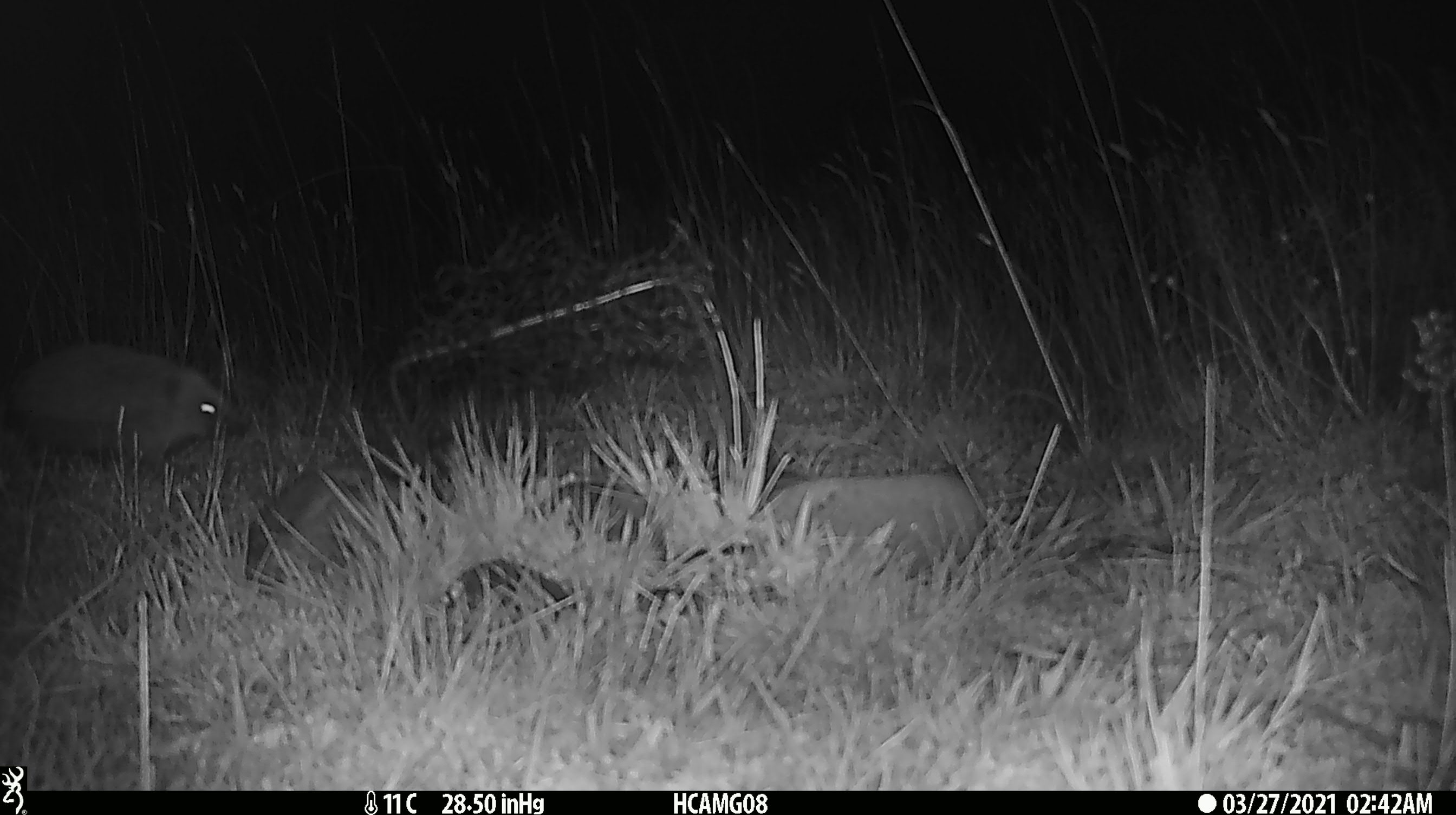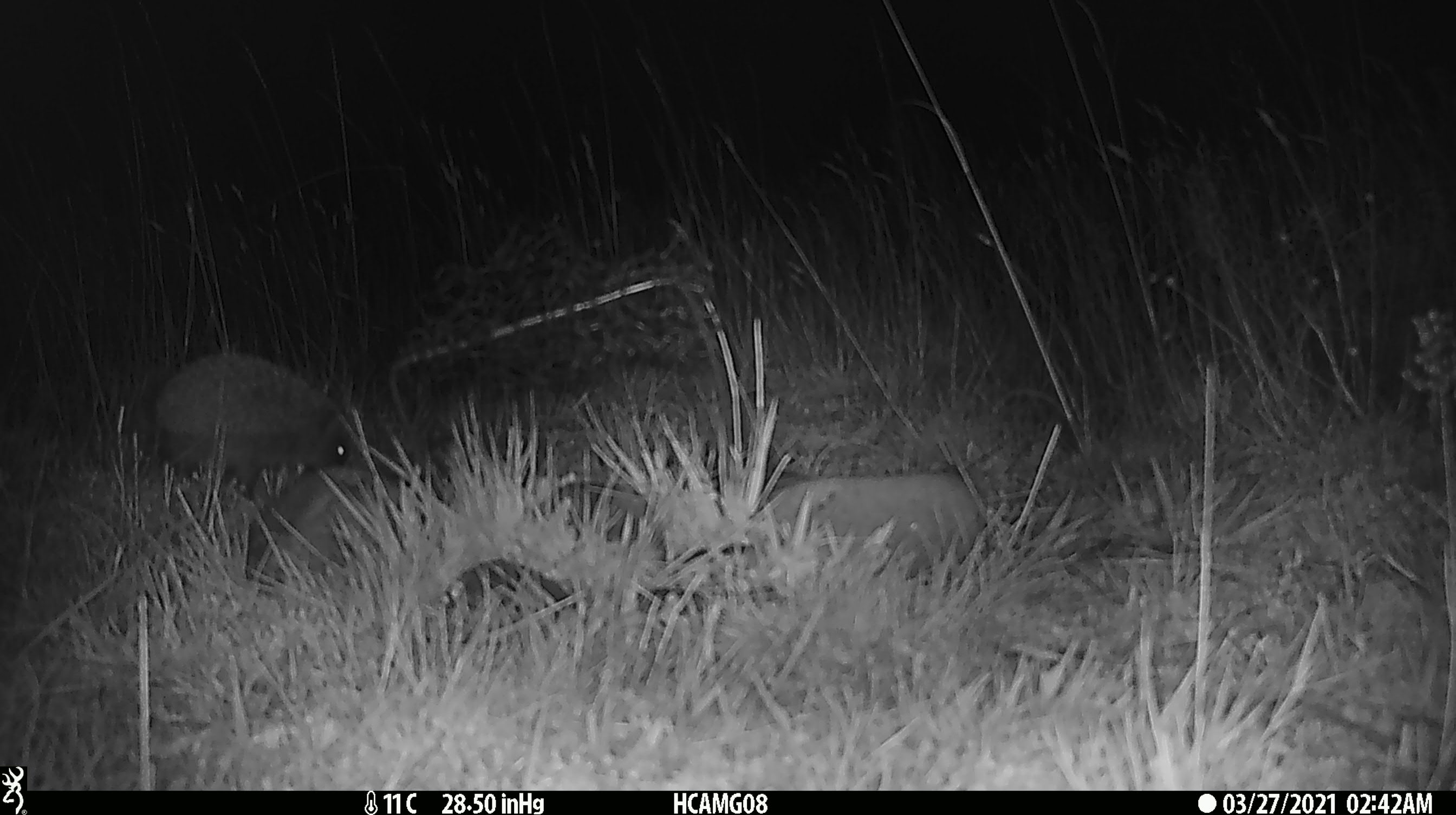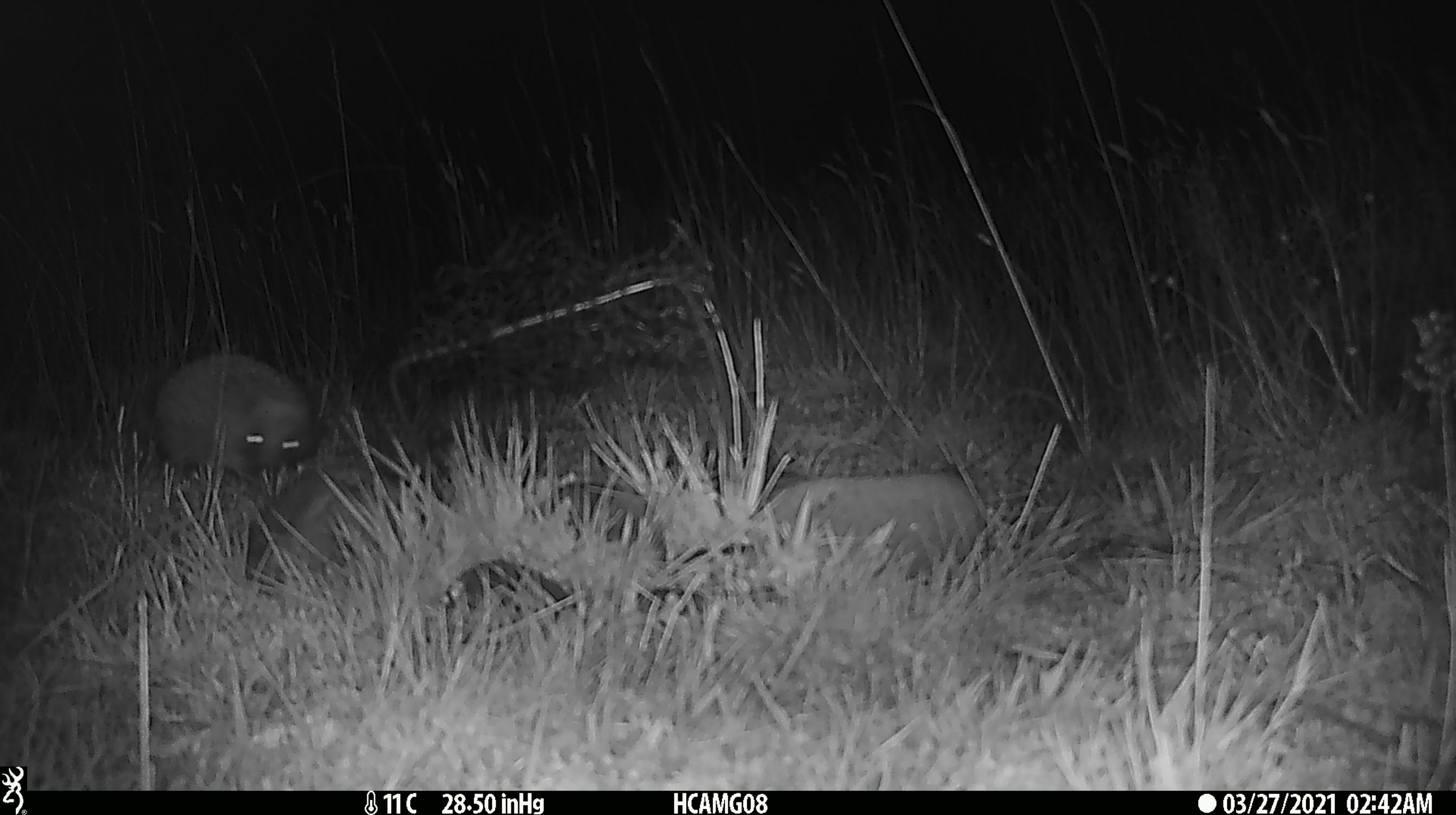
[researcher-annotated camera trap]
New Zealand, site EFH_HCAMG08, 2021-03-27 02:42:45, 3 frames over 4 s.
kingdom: Animalia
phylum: Chordata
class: Mammalia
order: Eulipotyphla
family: Erinaceidae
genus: Erinaceus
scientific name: Erinaceus europaeus europaeus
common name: european hedgehog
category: hedgehog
Hedgehog (european hedgehog) (Erinaceus europaeus europaeus).